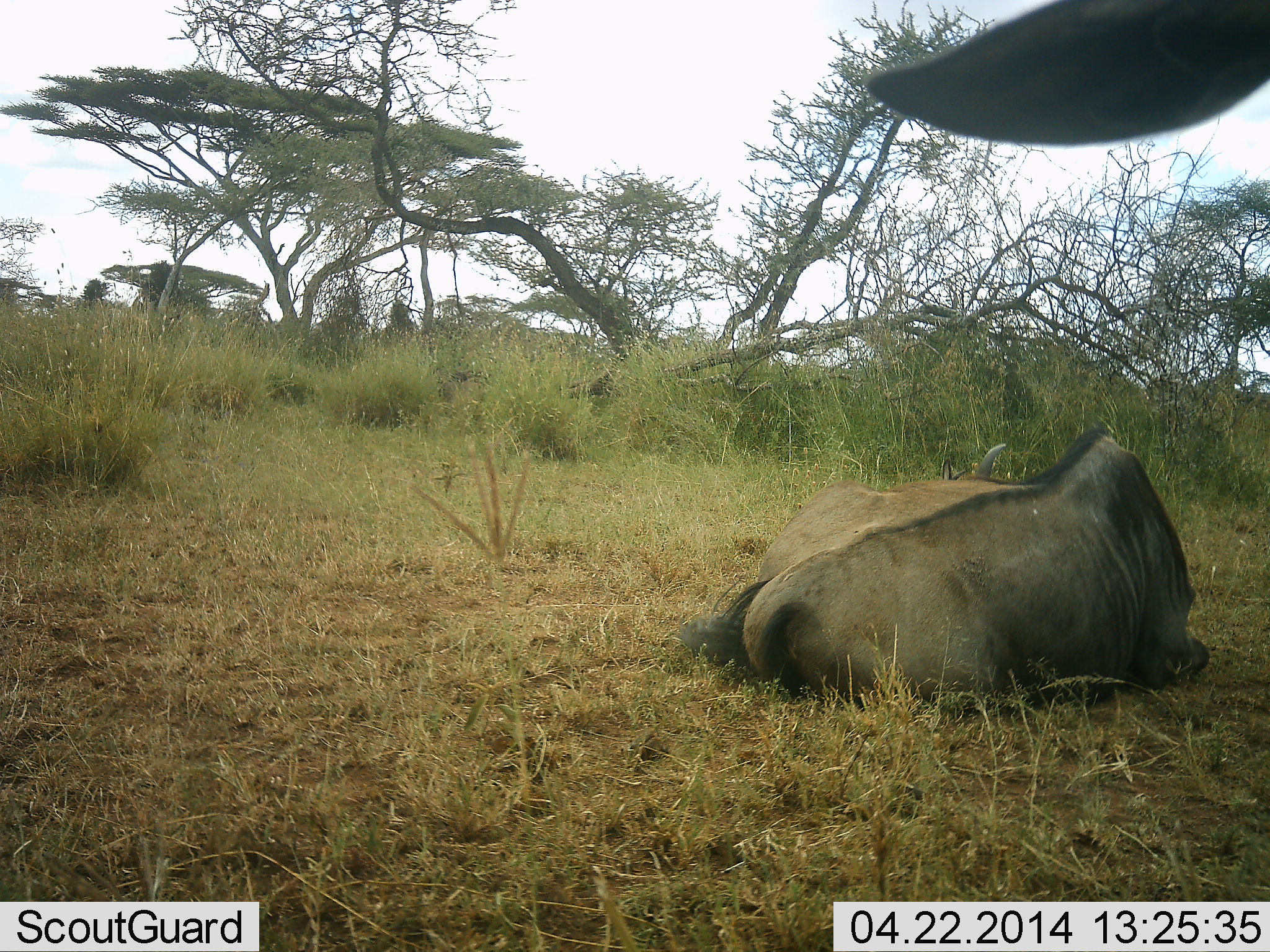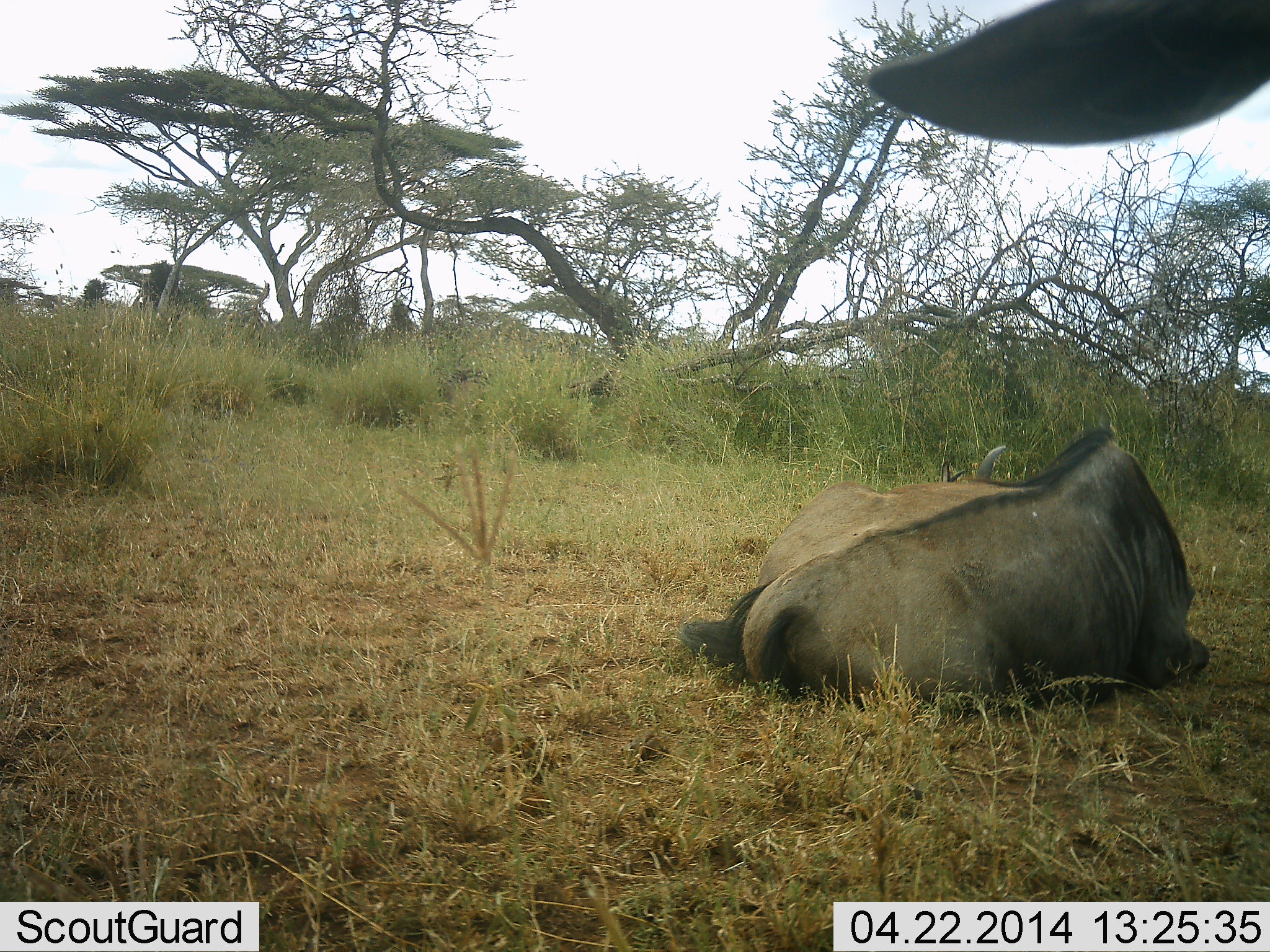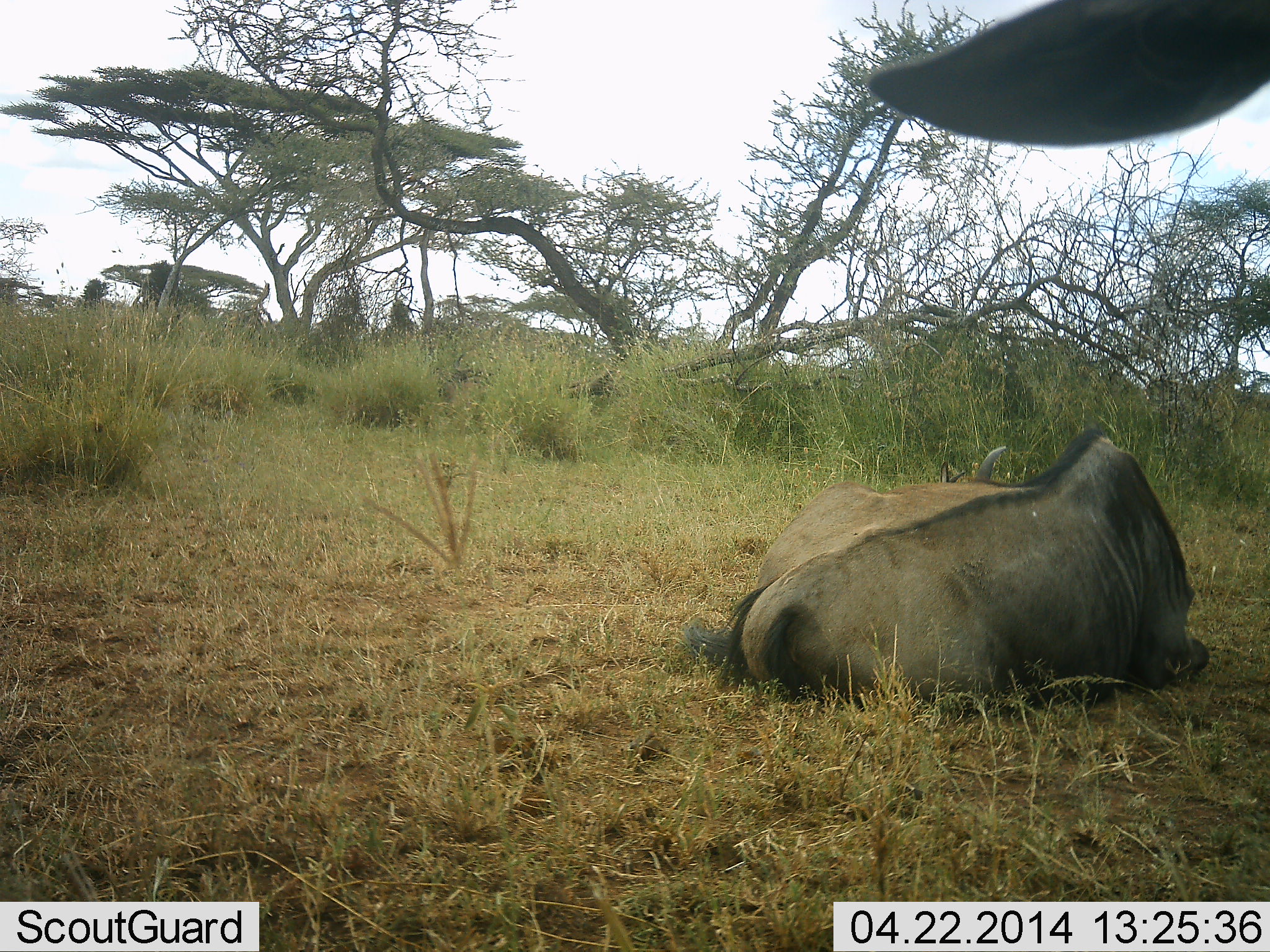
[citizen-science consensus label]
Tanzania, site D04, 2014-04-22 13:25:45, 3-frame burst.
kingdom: Animalia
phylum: Chordata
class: Mammalia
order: Artiodactyla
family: Bovidae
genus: Connochaetes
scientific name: Connochaetes taurinus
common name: blue wildebeest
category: wildebeest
Wildebeest (blue wildebeest) (Connochaetes taurinus), count 2. Behavior (volunteer vote fractions): standing 70%, resting 100%, moving 0%, interacting 0%. Young present (vote fraction): 0%. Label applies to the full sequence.